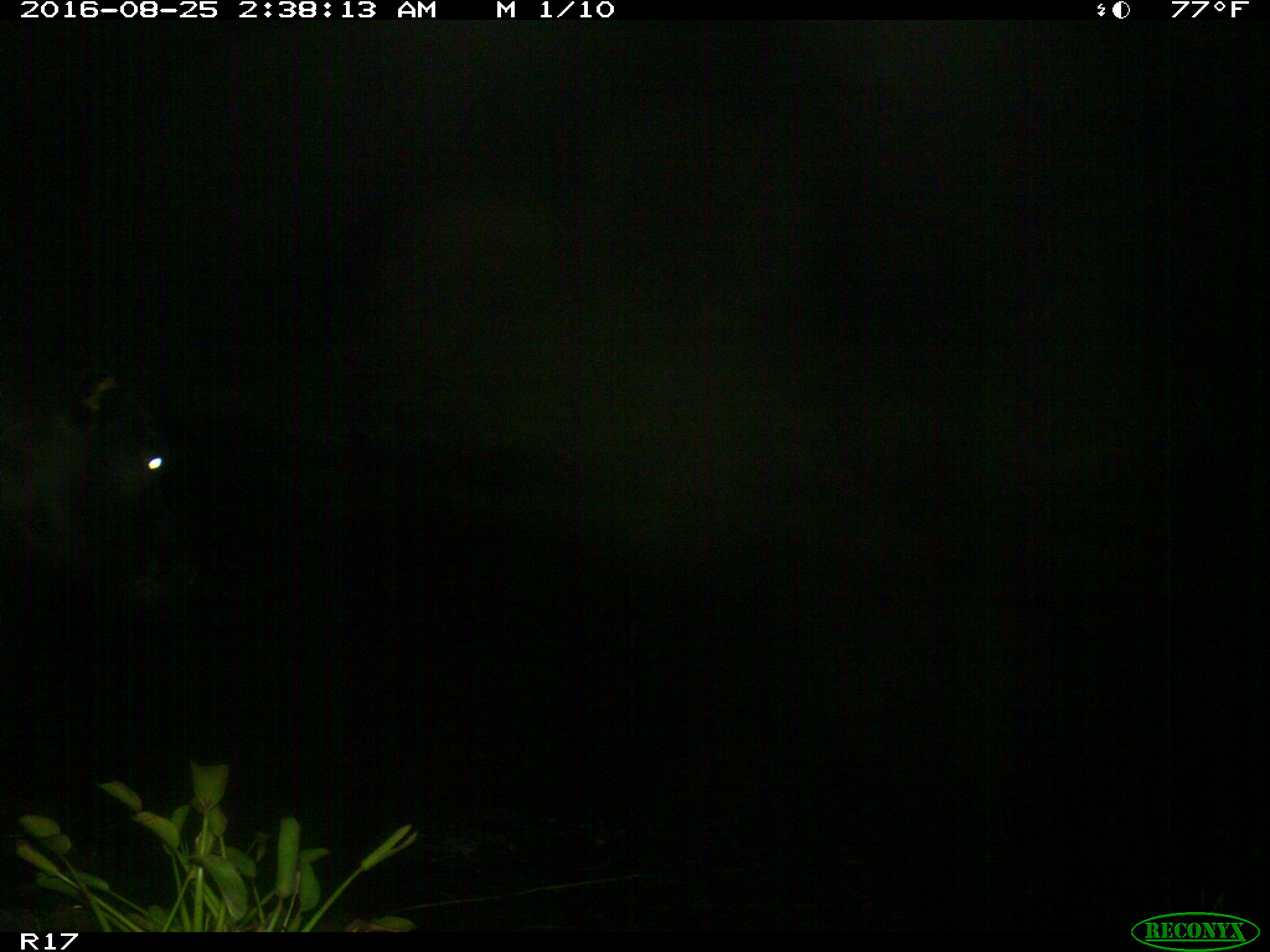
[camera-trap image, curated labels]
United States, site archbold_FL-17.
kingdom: Animalia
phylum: Chordata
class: Mammalia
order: Artiodactyla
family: Bovidae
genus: Bos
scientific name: Bos taurus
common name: domestic cow